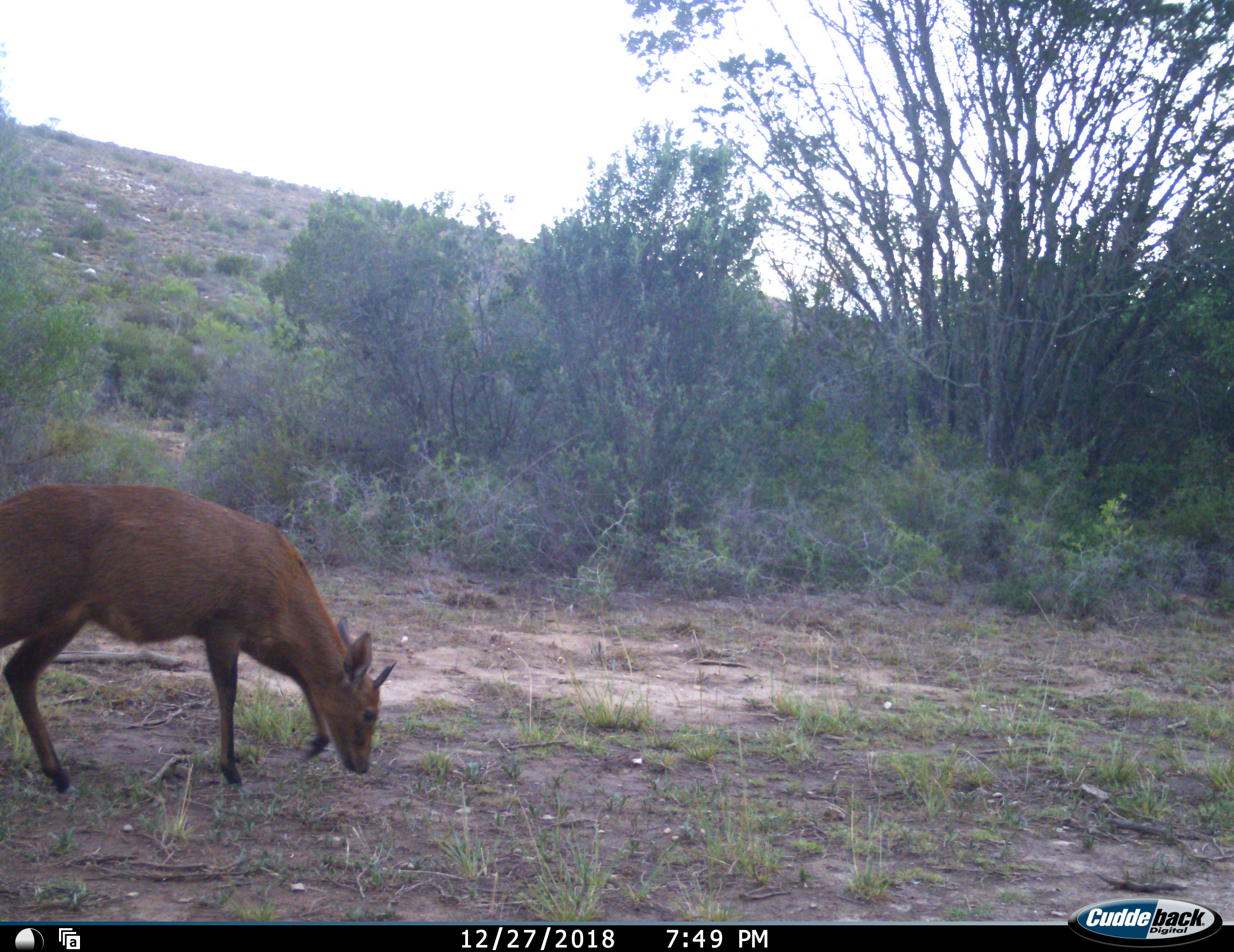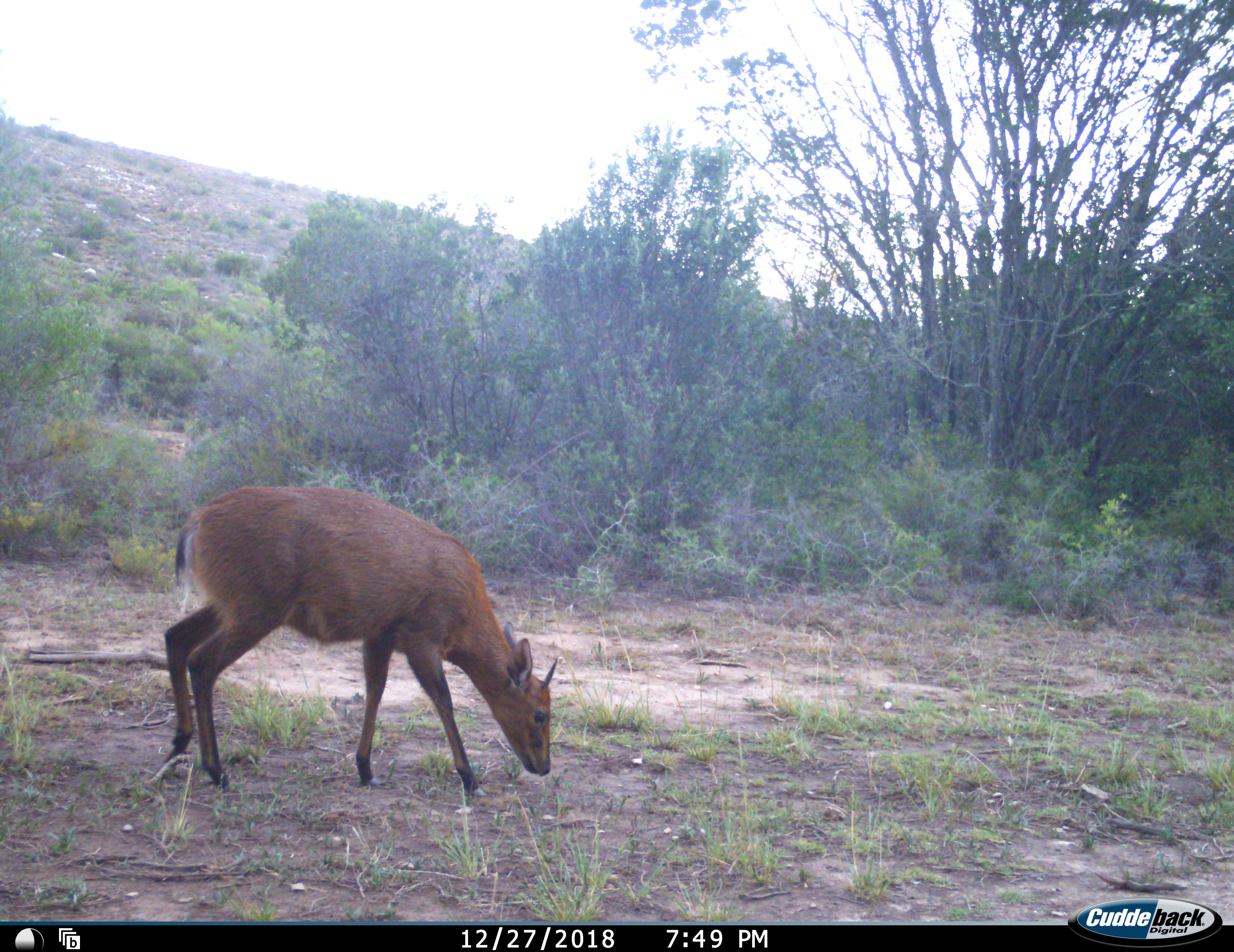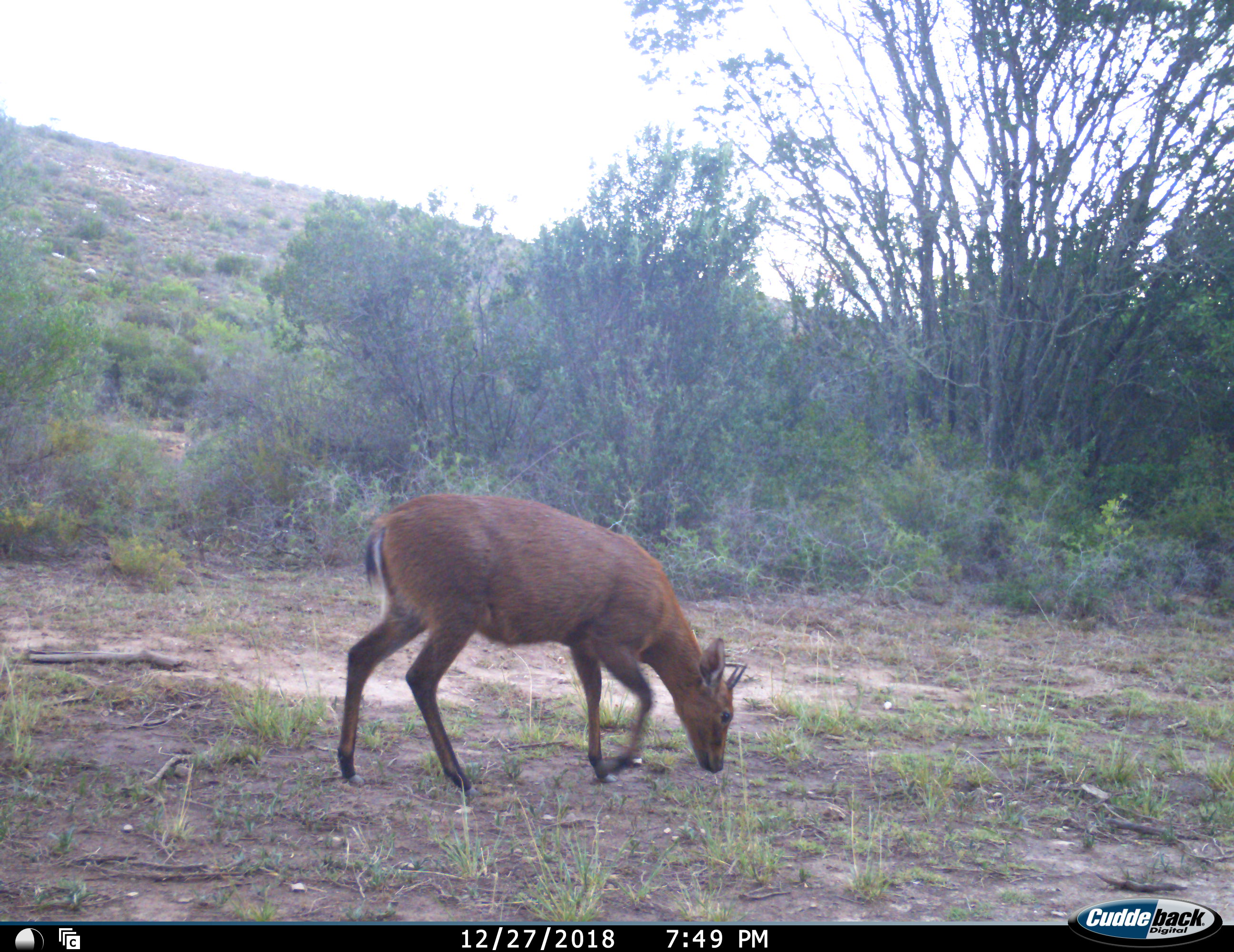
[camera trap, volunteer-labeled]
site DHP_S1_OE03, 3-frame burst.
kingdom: Animalia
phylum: Chordata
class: Mammalia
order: Artiodactyla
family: Bovidae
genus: Sylvicapra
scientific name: Sylvicapra grimmia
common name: common duiker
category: duikercommongrey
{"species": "duikercommongrey (common duiker) (Sylvicapra grimmia)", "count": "1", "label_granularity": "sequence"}